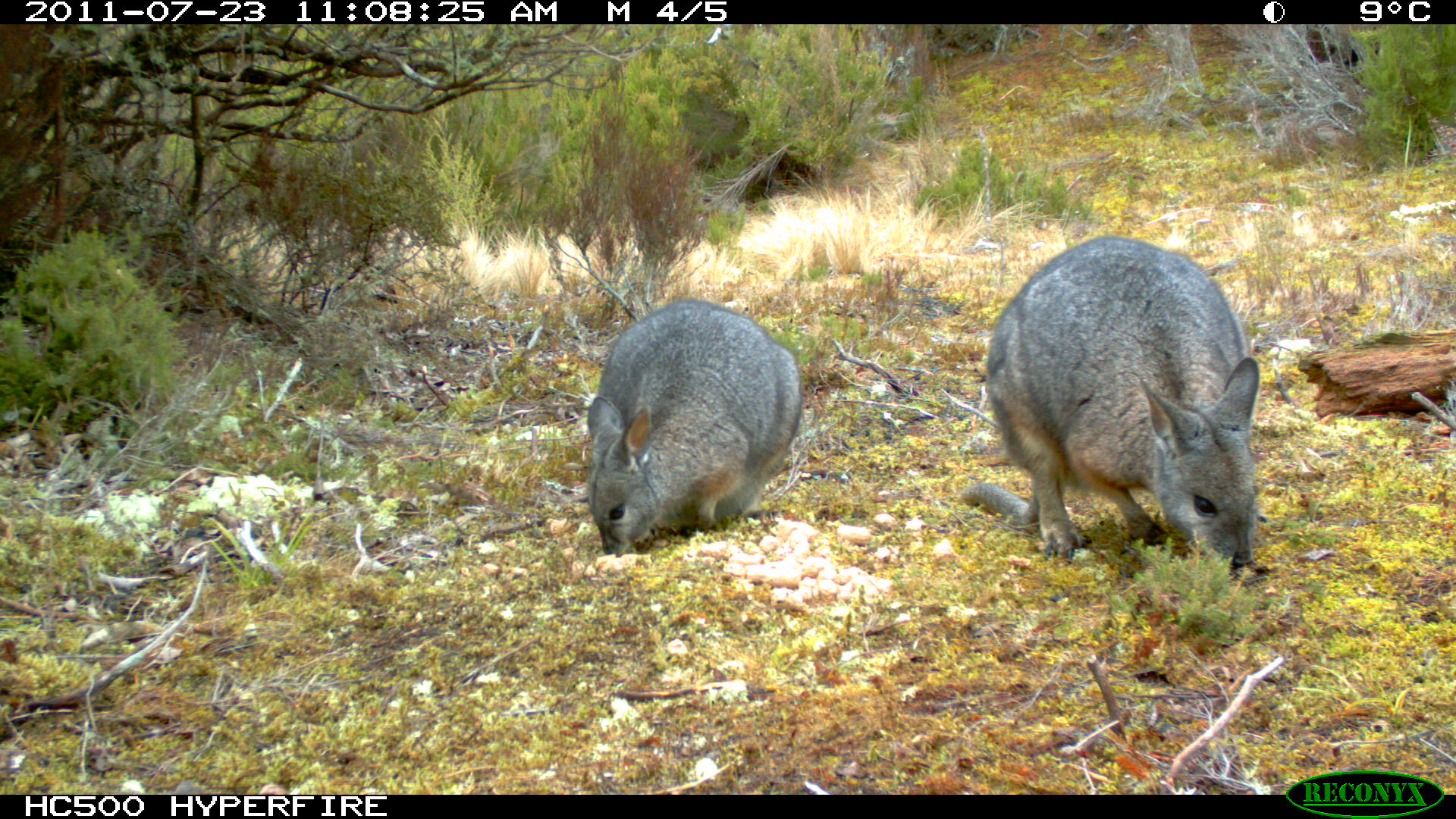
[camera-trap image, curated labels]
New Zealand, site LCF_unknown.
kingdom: Animalia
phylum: Chordata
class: Mammalia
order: Diprotodontia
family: Macropodidae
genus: Notamacropus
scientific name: Notamacropus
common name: wallaby